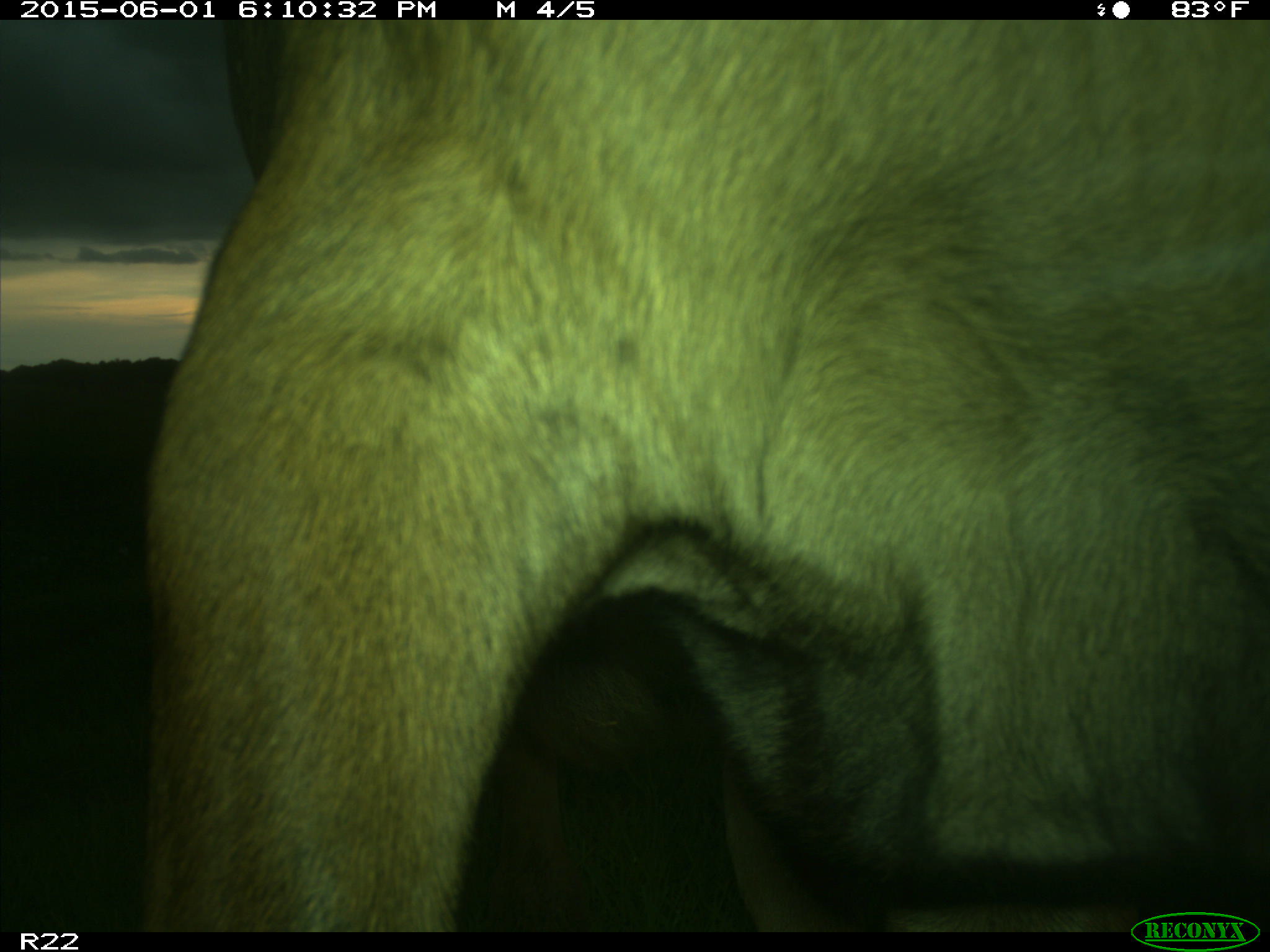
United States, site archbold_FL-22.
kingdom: Animalia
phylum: Chordata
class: Mammalia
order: Artiodactyla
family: Bovidae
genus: Bos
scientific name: Bos taurus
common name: domestic cow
Bos taurus (domestic cow).